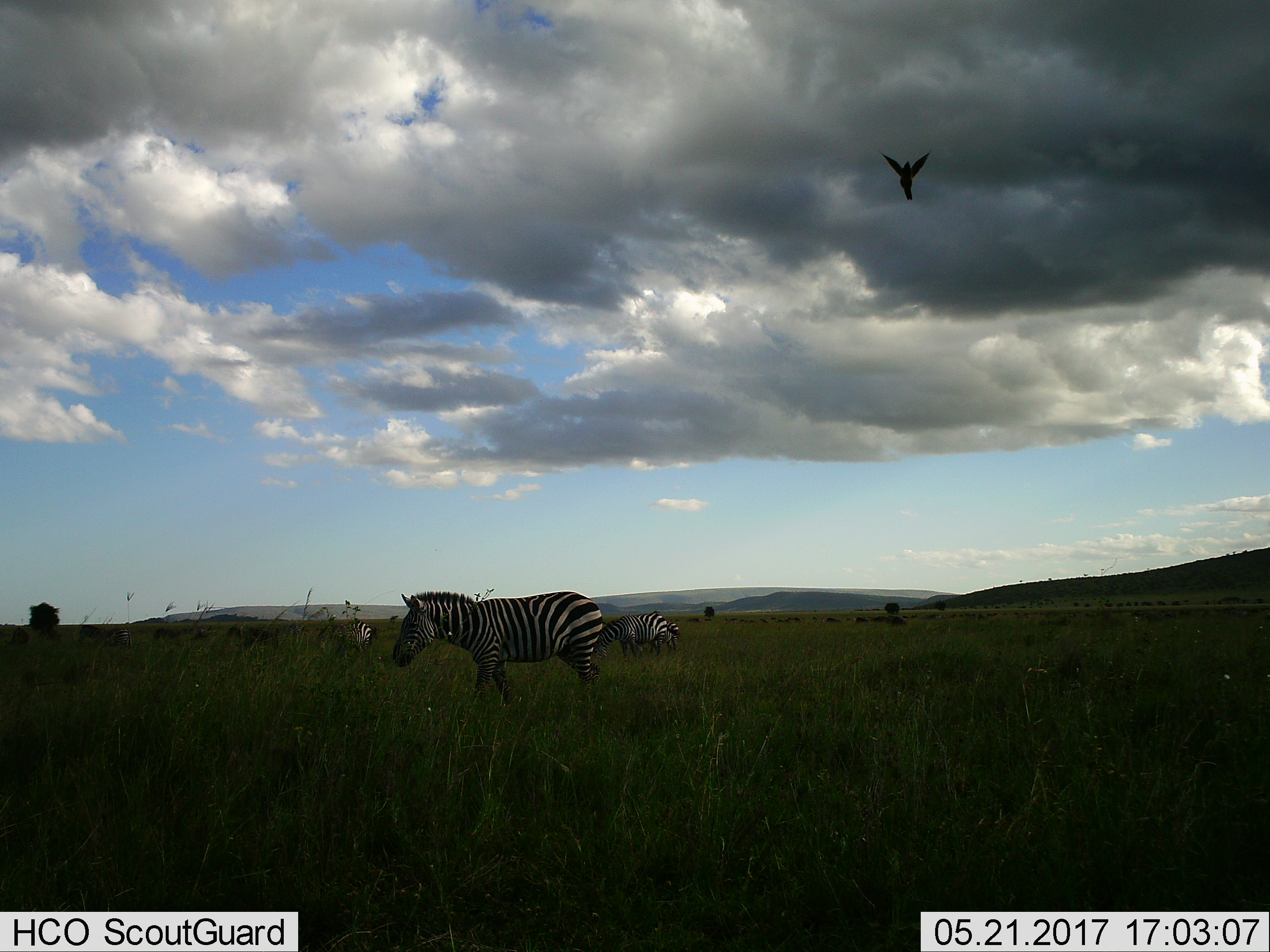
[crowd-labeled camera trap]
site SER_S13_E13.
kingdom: Animalia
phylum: Chordata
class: Mammalia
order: Perissodactyla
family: Equidae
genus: Equus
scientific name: Equus quagga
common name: plains zebra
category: zebraplains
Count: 4.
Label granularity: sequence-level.